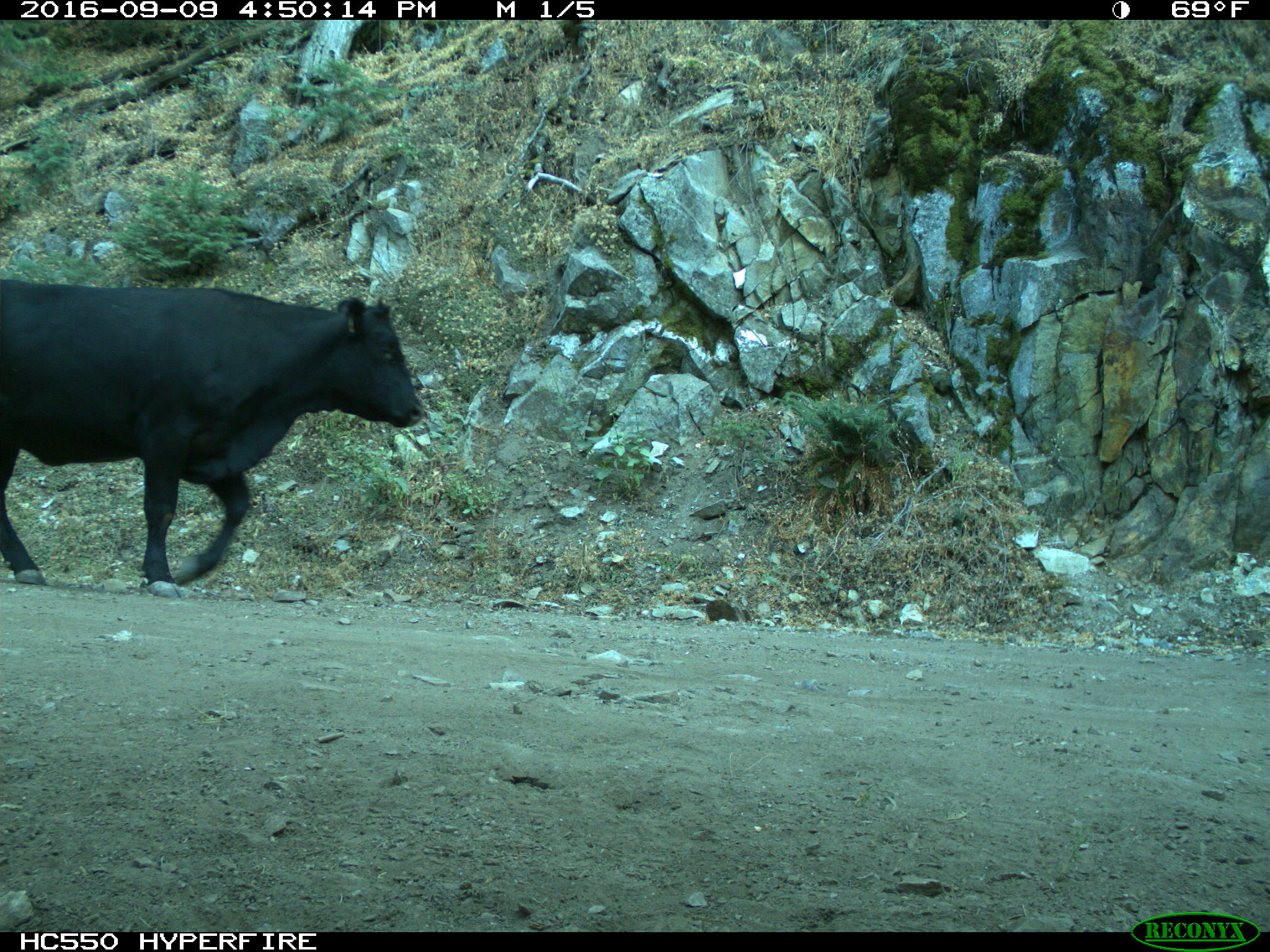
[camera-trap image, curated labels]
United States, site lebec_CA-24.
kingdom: Animalia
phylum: Chordata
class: Mammalia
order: Artiodactyla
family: Bovidae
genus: Bos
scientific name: Bos taurus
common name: domestic cow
Bos taurus (domestic cow).